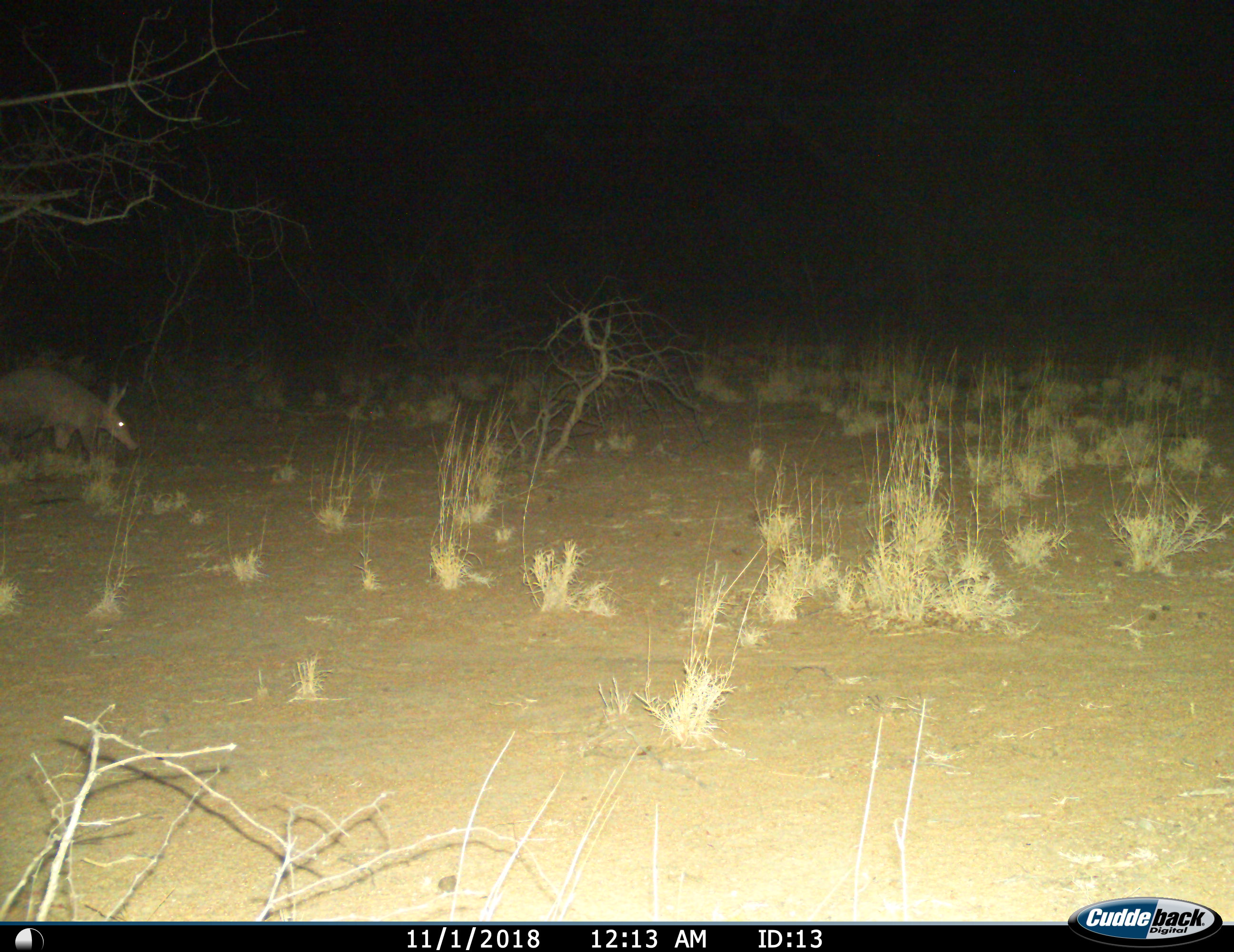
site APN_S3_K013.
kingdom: Animalia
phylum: Chordata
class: Mammalia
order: Tubulidentata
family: Orycteropodidae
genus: Orycteropus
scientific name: Orycteropus afer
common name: aardvark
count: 1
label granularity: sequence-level